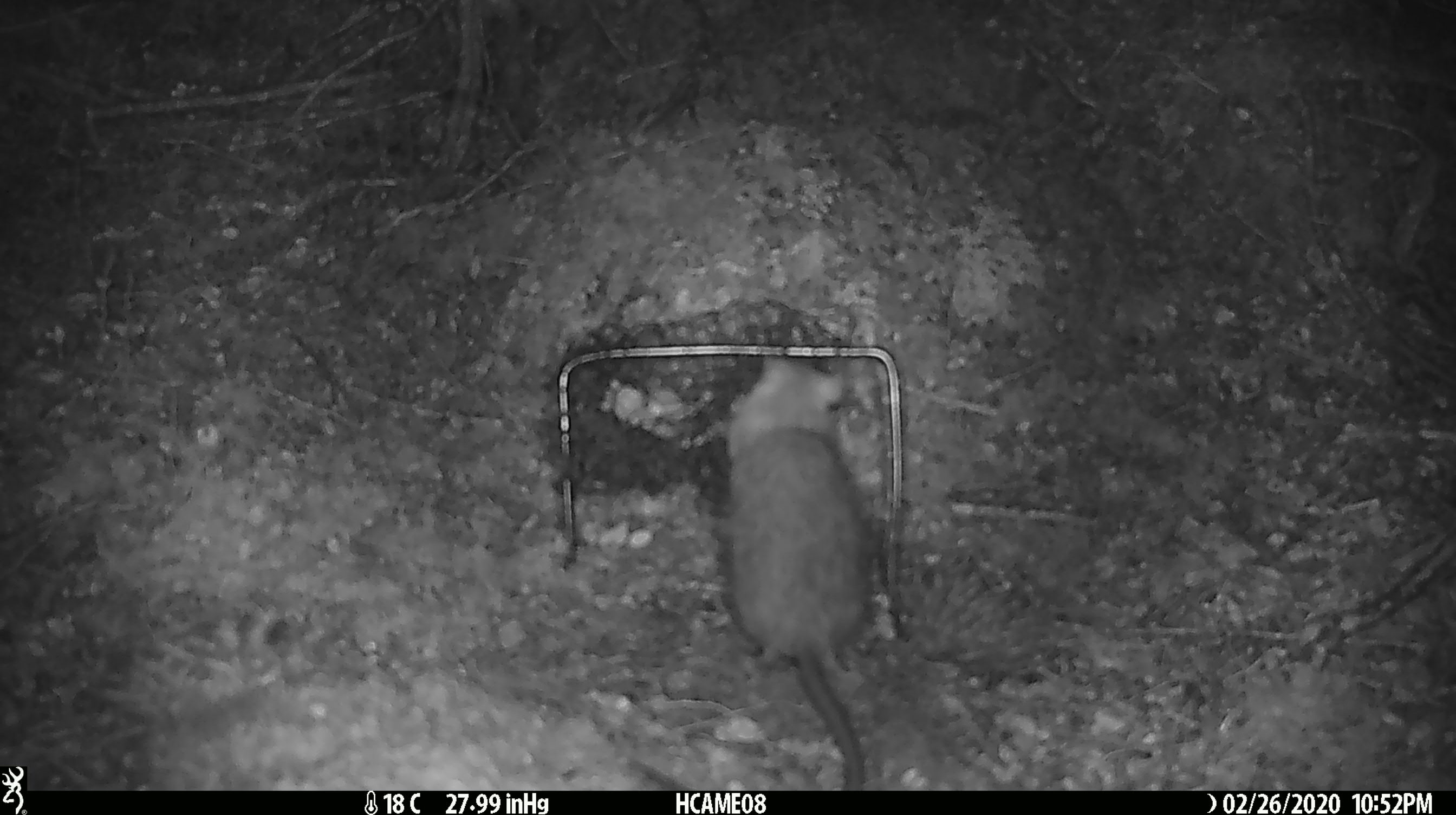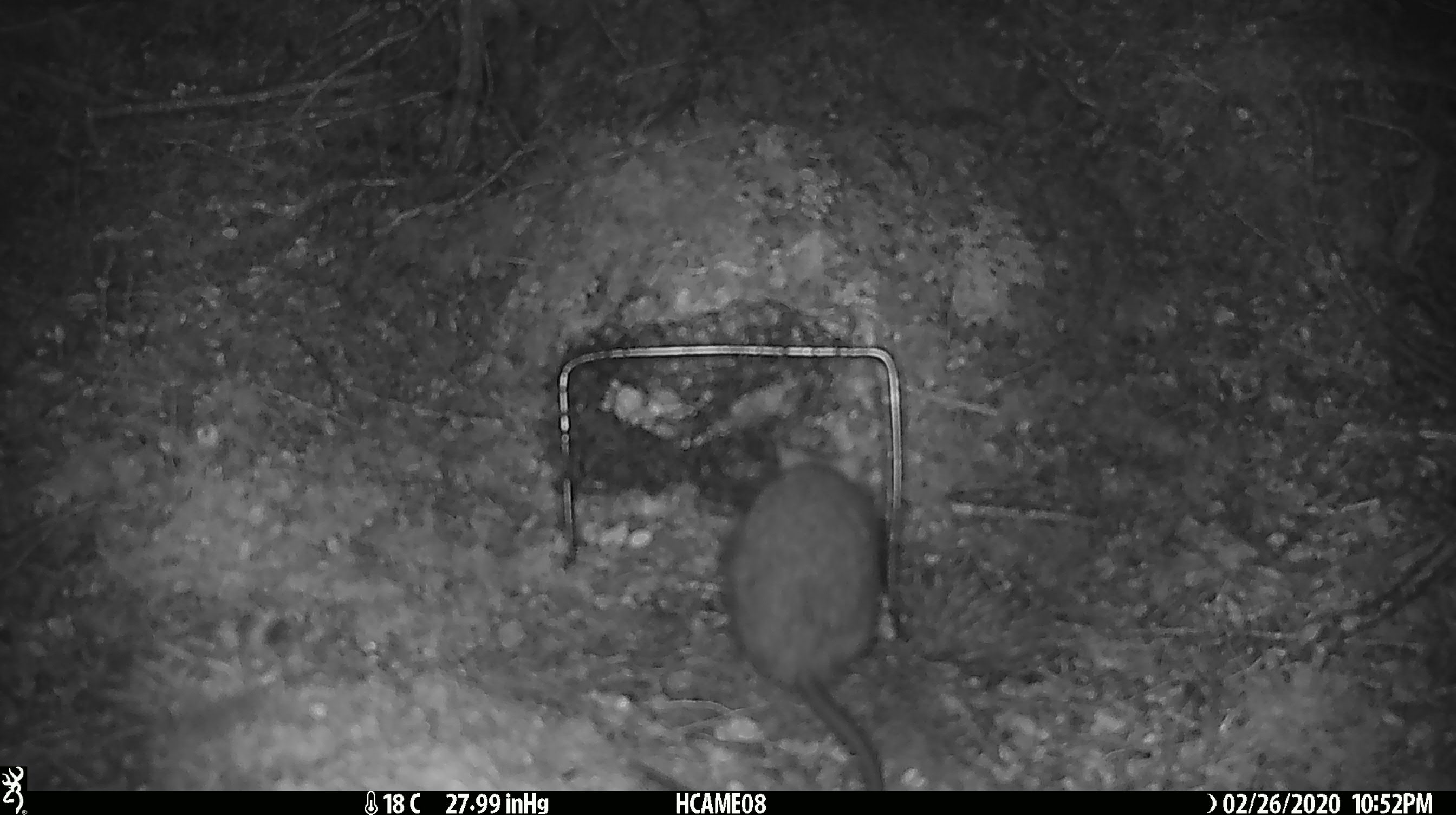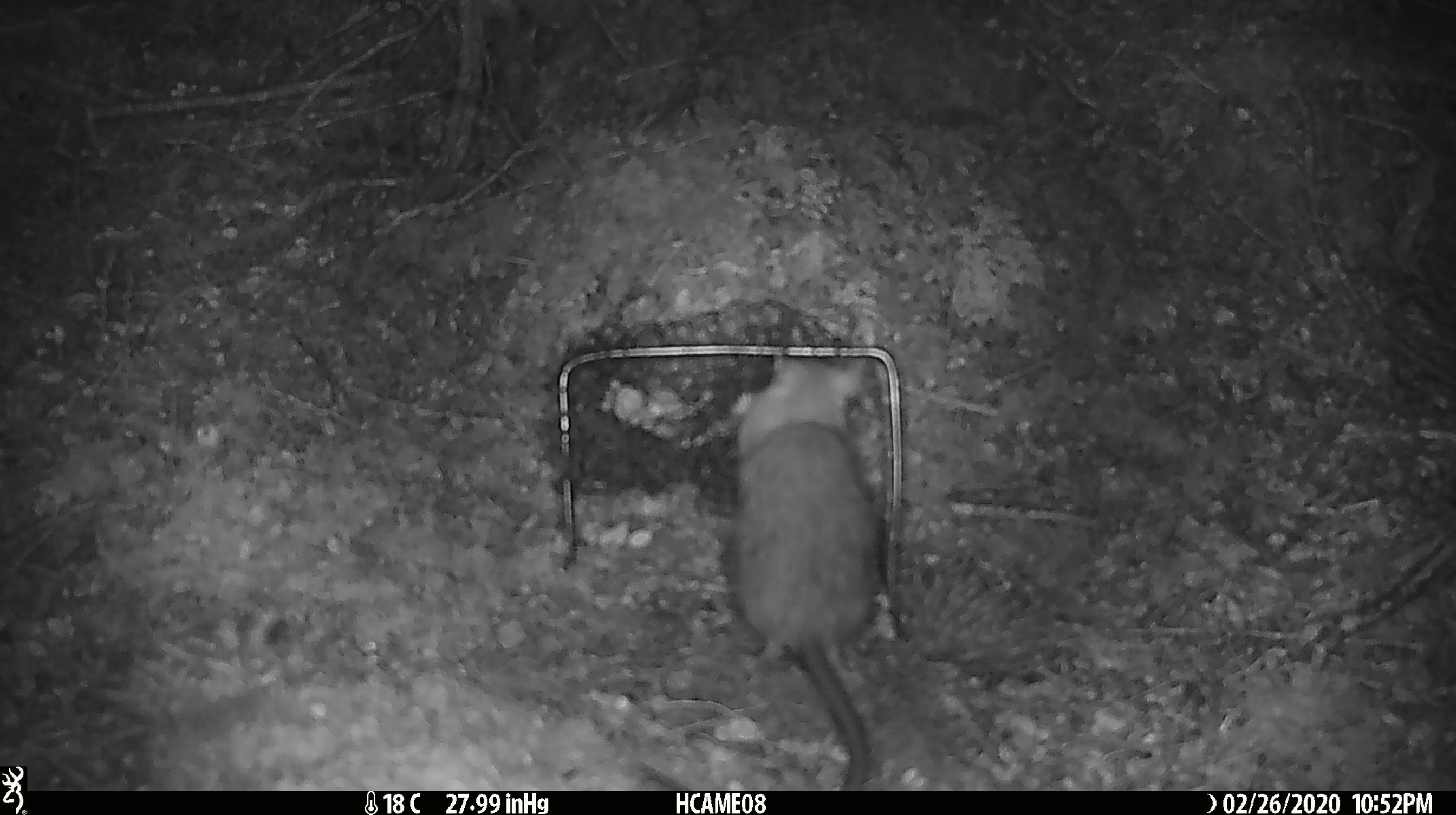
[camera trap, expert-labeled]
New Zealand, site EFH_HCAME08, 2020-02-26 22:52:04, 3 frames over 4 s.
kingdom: Animalia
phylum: Chordata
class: Mammalia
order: Rodentia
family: Muridae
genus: Rattus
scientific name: Rattus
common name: rat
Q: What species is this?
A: Rat (Rattus).